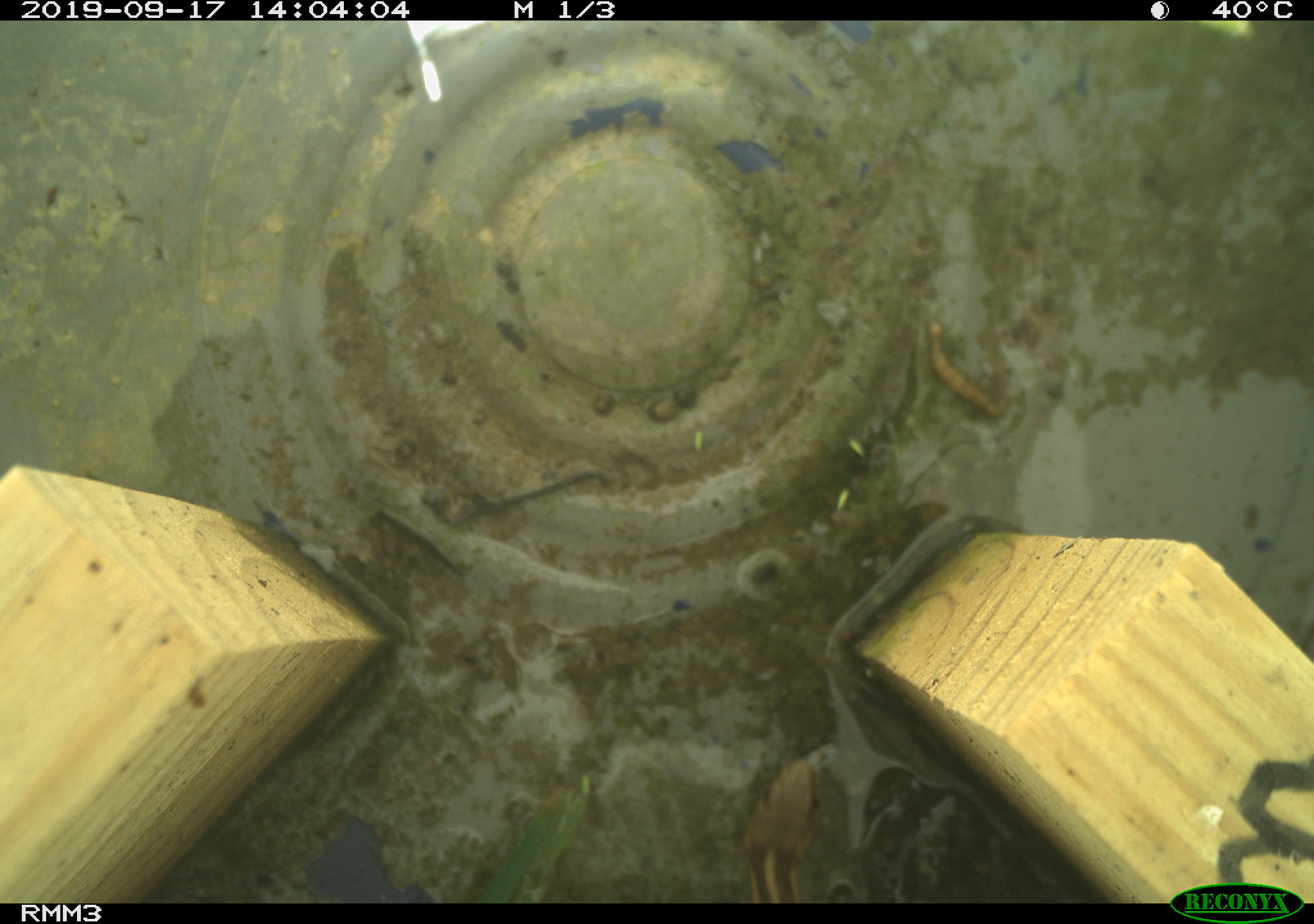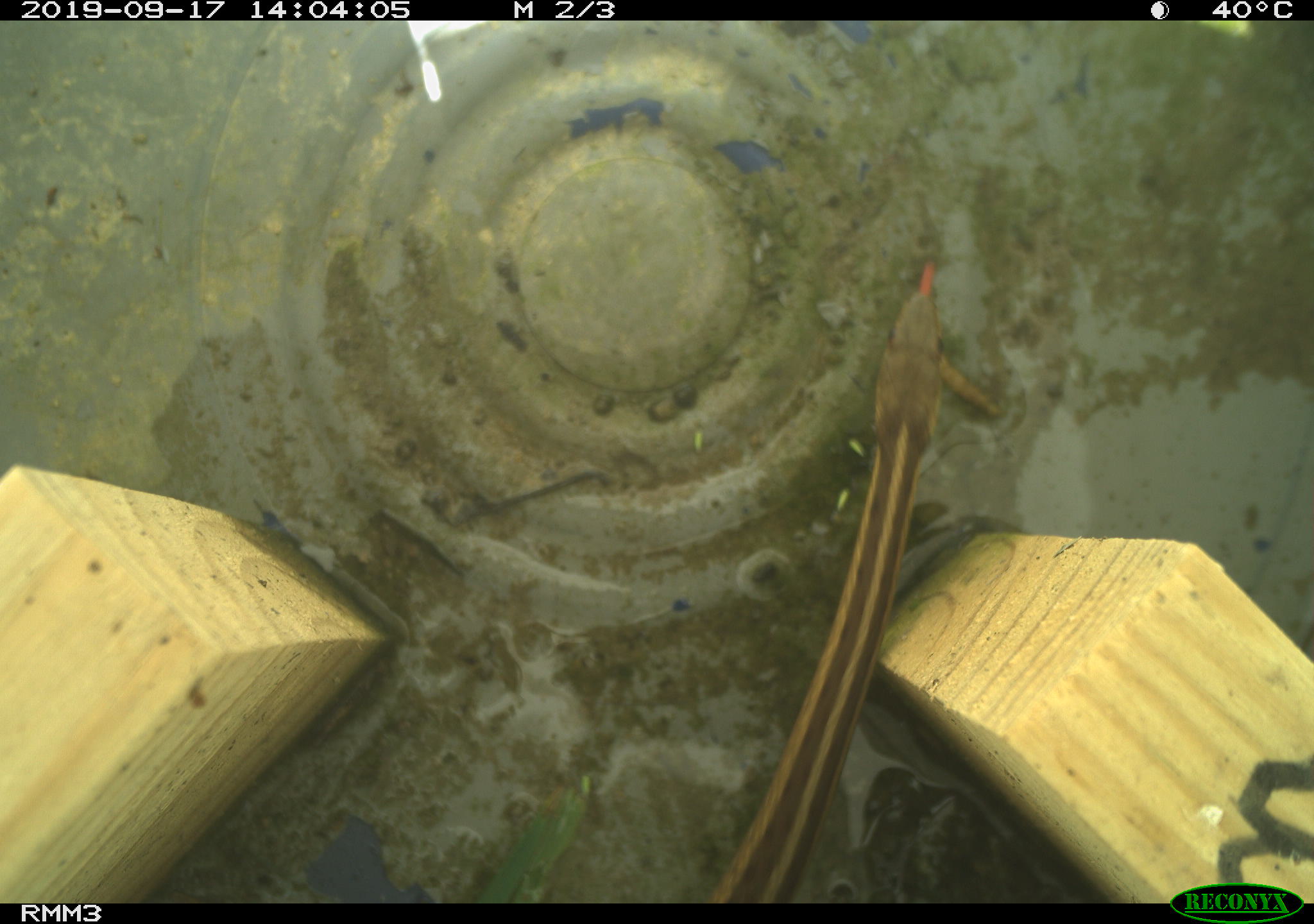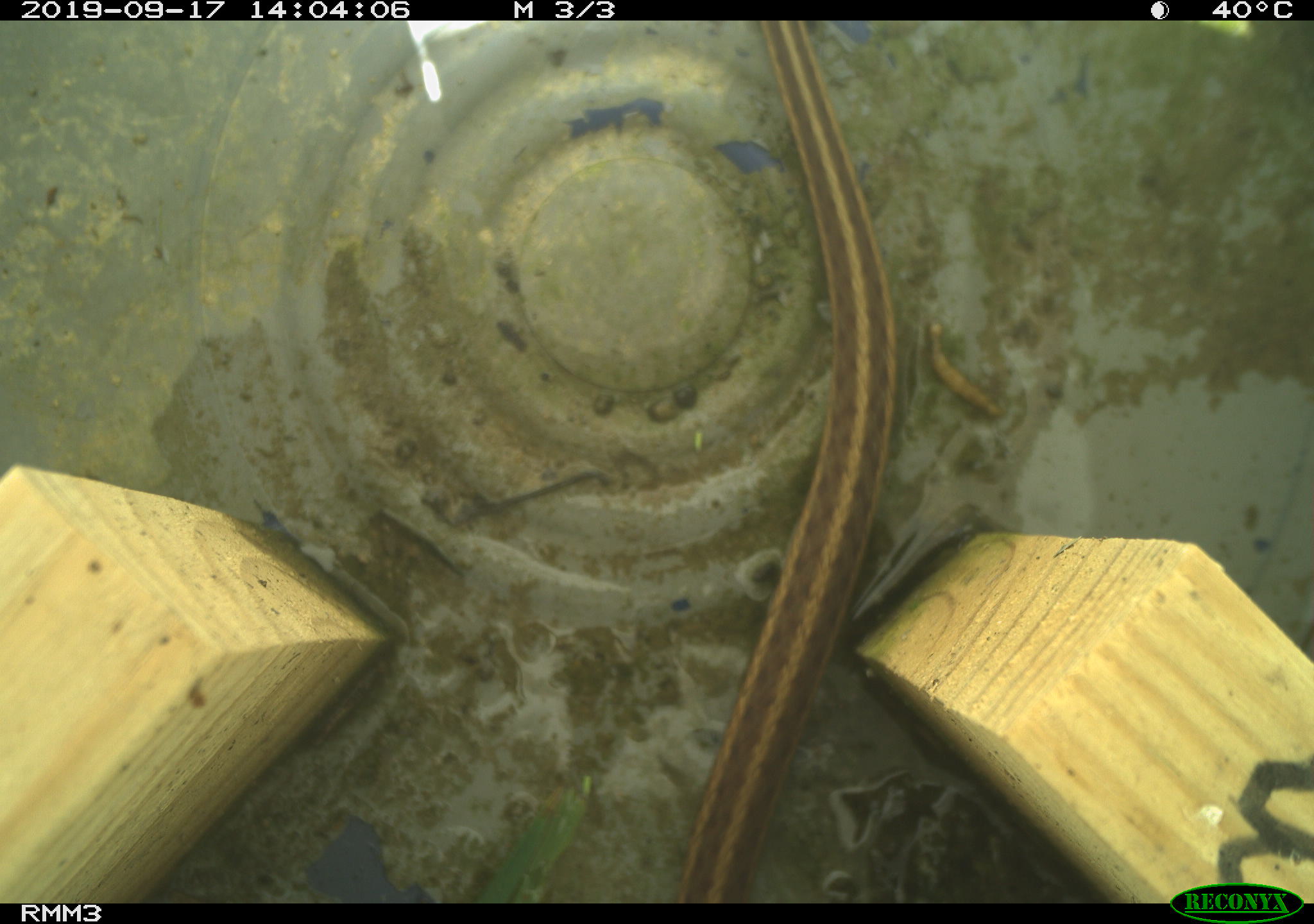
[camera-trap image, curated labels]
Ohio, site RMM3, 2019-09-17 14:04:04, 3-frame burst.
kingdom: Animalia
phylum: Chordata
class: Reptilia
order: Squamata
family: Colubridae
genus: Thamnophis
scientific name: Thamnophis sirtalis sirtalis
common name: eastern gartersnake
Eastern gartersnake (Thamnophis sirtalis sirtalis).